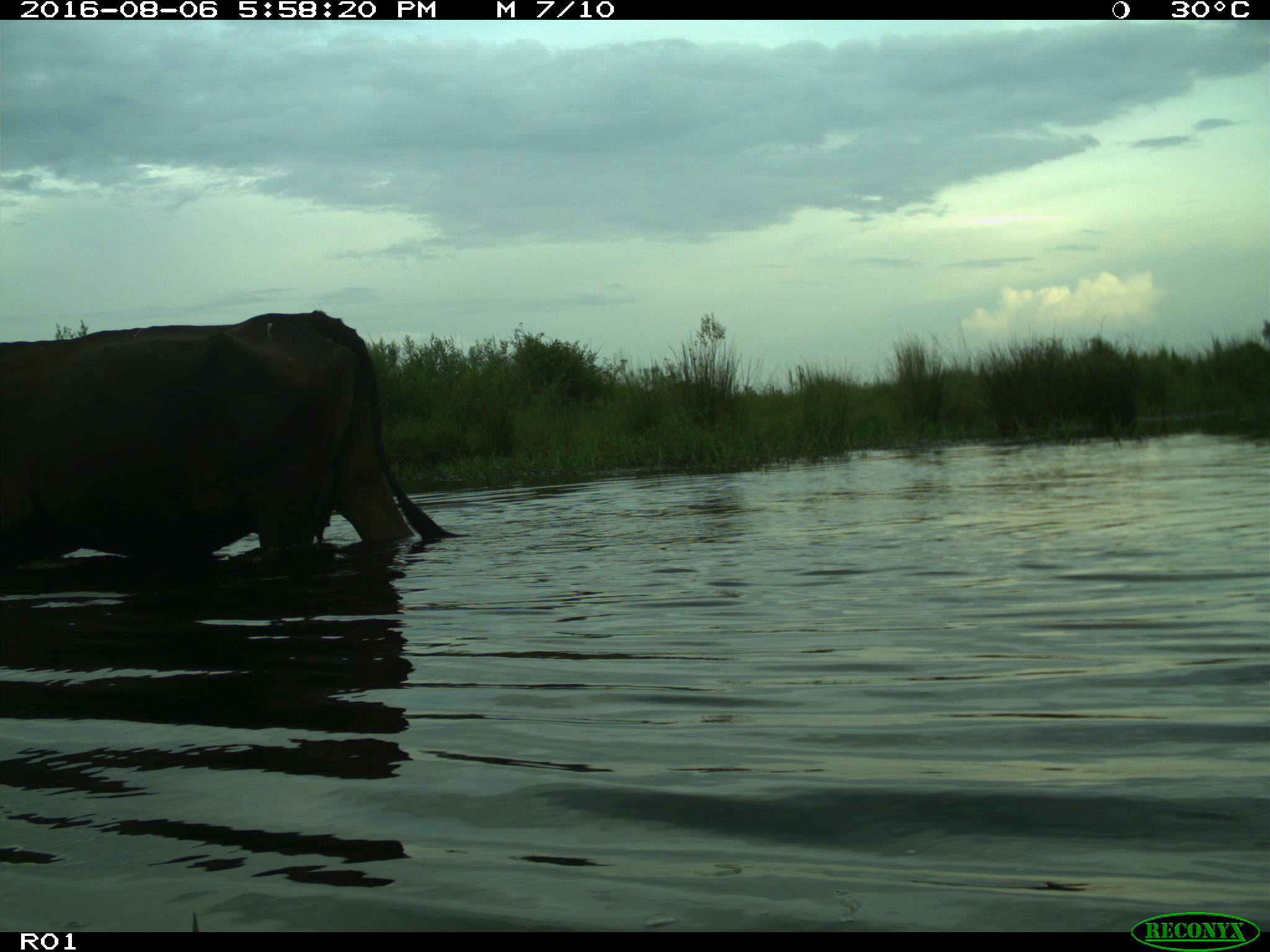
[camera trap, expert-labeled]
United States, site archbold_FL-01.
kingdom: Animalia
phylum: Chordata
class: Mammalia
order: Artiodactyla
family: Bovidae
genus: Bos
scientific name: Bos taurus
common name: domestic cow